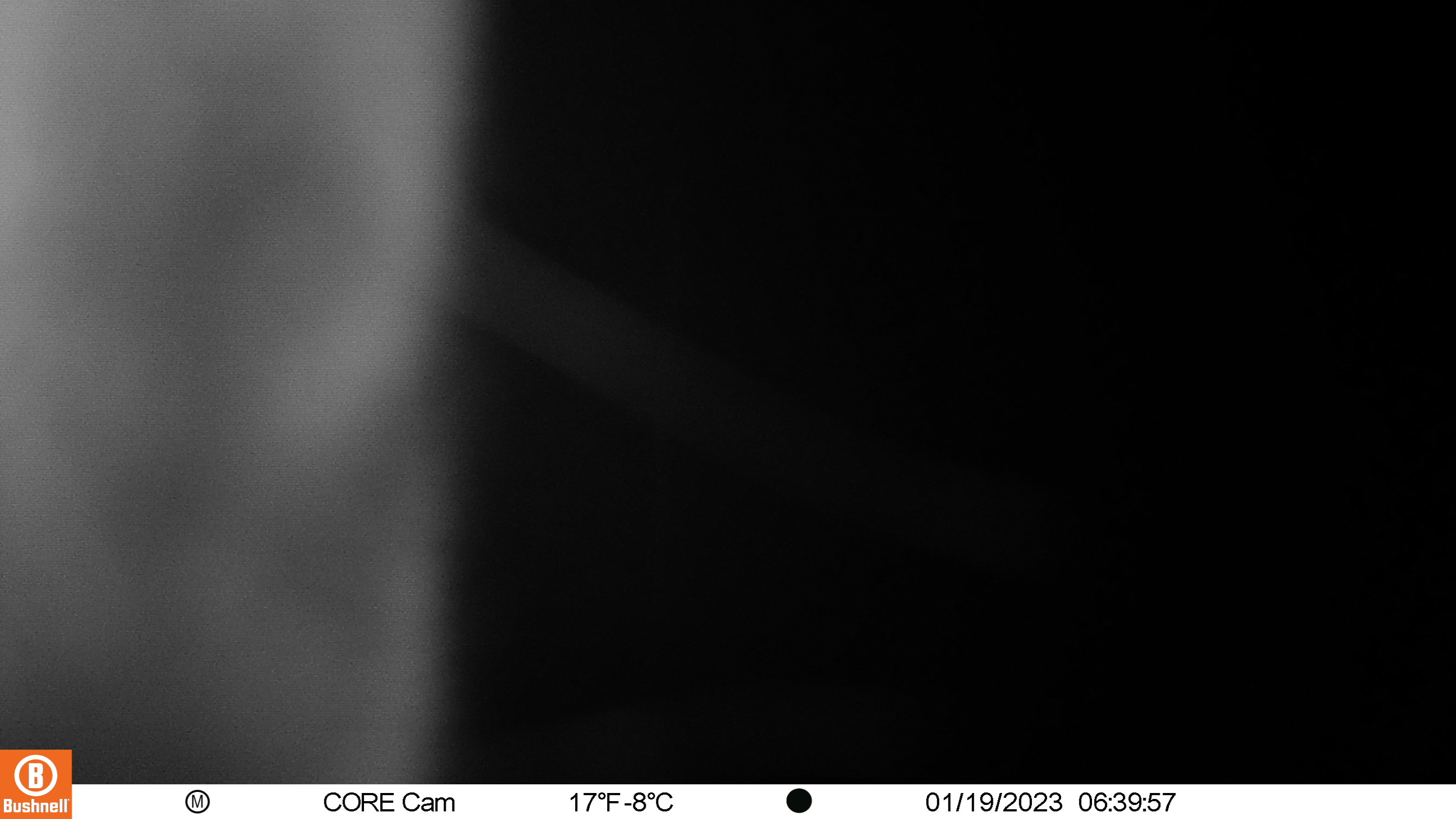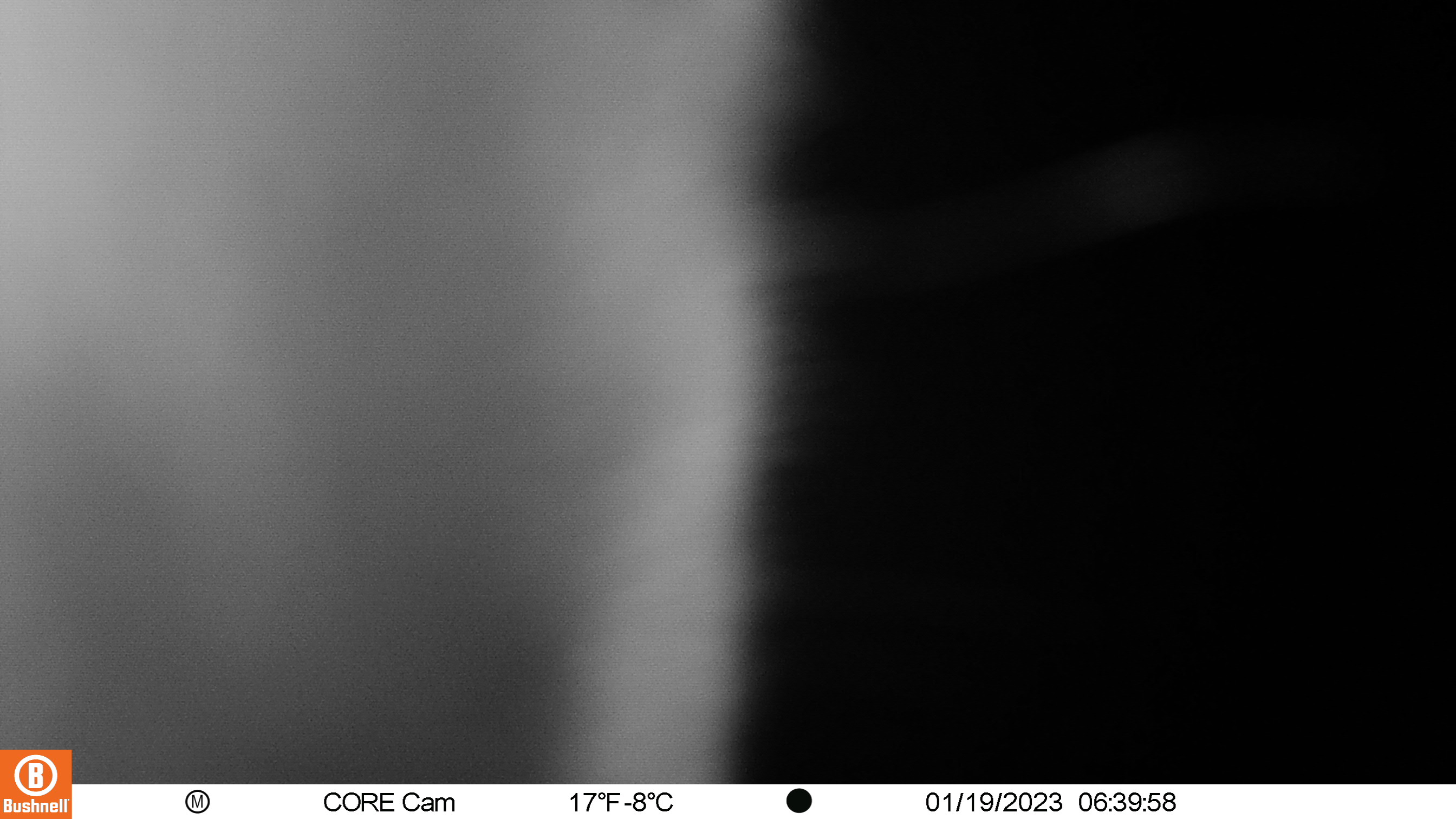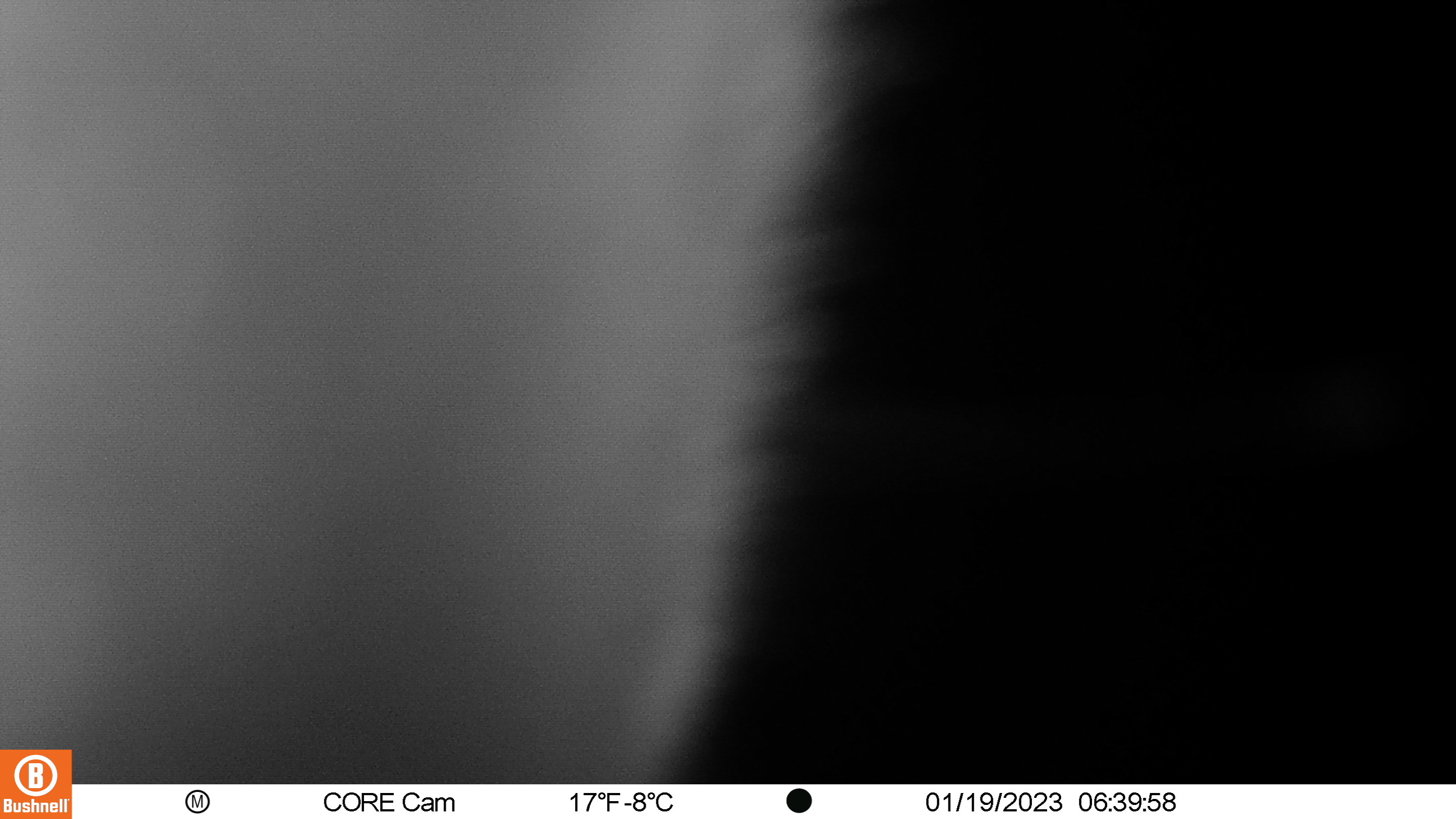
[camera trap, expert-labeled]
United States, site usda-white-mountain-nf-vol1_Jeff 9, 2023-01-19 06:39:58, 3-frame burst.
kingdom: Animalia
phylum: Chordata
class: Mammalia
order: Artiodactyla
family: Cervidae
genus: Odocoileus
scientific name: Odocoileus virginianus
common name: white-tailed deer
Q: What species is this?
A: White-tailed deer (Odocoileus virginianus).